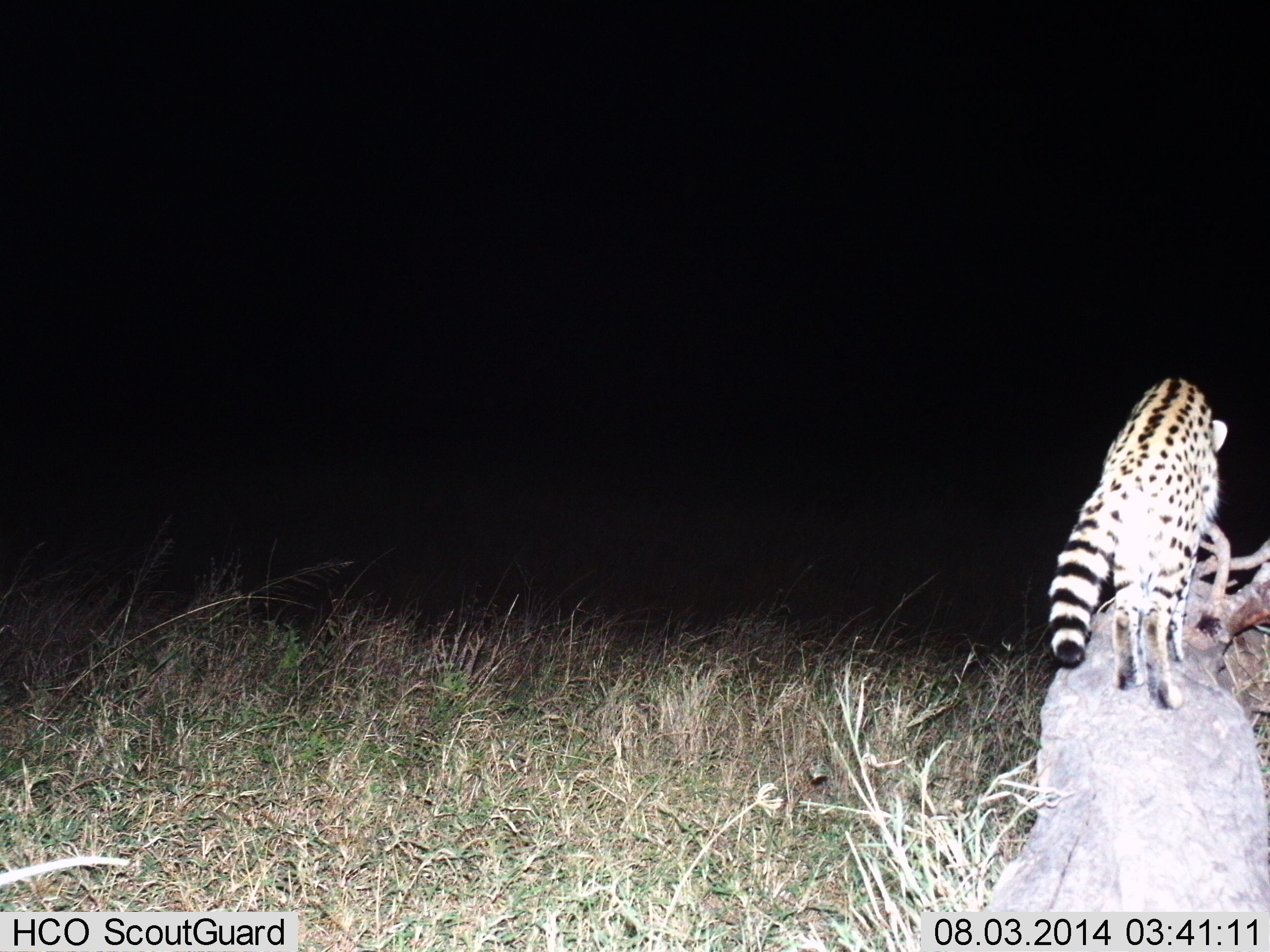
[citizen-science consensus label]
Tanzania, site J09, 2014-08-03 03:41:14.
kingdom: Animalia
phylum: Chordata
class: Mammalia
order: Carnivora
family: Viverridae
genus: Genetta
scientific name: Genetta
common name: genet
Genet (Genetta), count 1. Behavior (volunteer vote fractions): standing 50%, resting 0%, moving 50%, interacting 0%. Young present (vote fraction): 0%. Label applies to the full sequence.